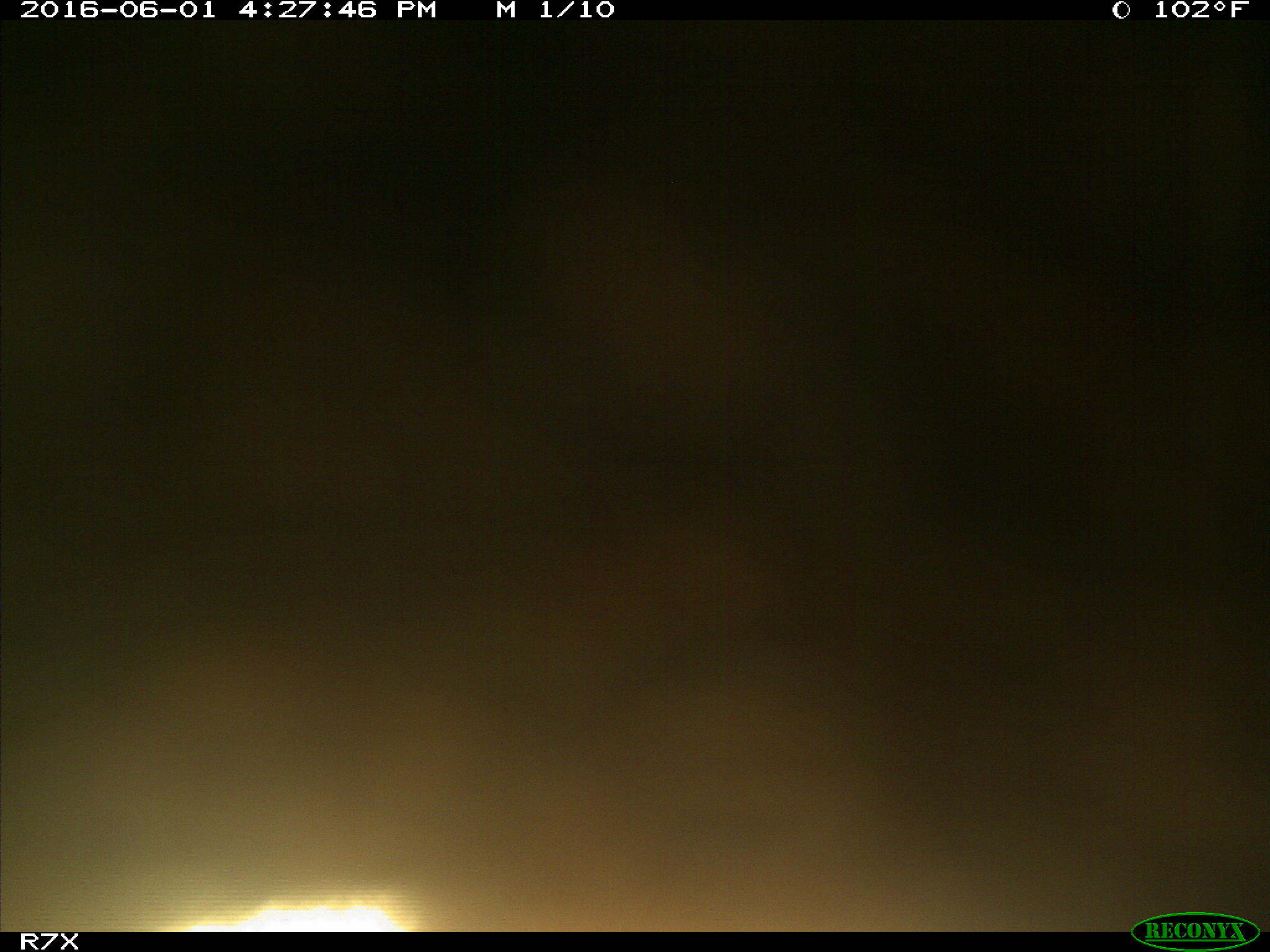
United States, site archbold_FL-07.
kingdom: Animalia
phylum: Chordata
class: Mammalia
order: Artiodactyla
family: Bovidae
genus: Bos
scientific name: Bos taurus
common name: domestic cow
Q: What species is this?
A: Bos taurus (domestic cow).